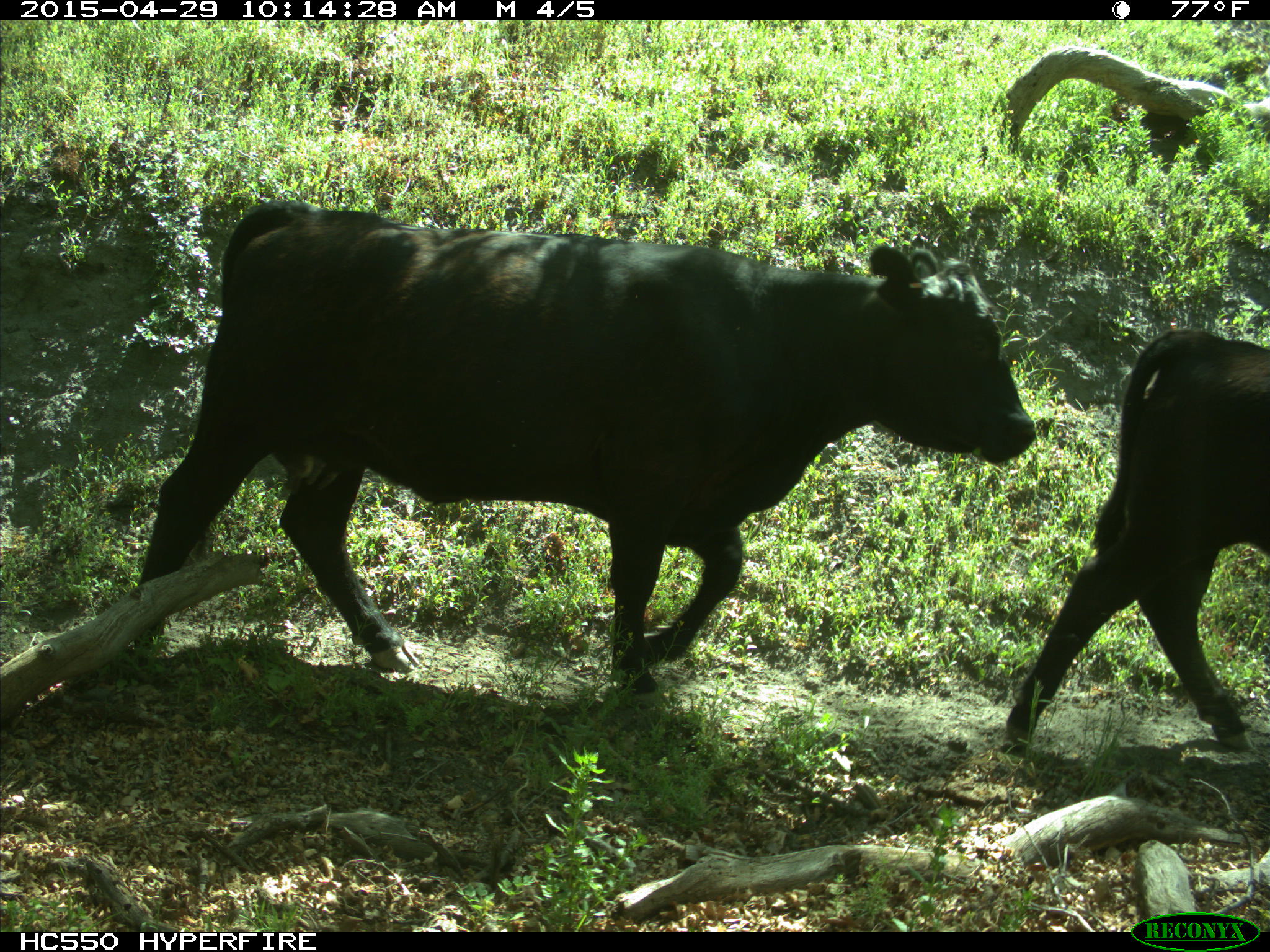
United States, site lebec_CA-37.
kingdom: Animalia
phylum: Chordata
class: Mammalia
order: Artiodactyla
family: Bovidae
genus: Bos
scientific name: Bos taurus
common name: domestic cow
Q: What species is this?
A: Bos taurus (domestic cow).